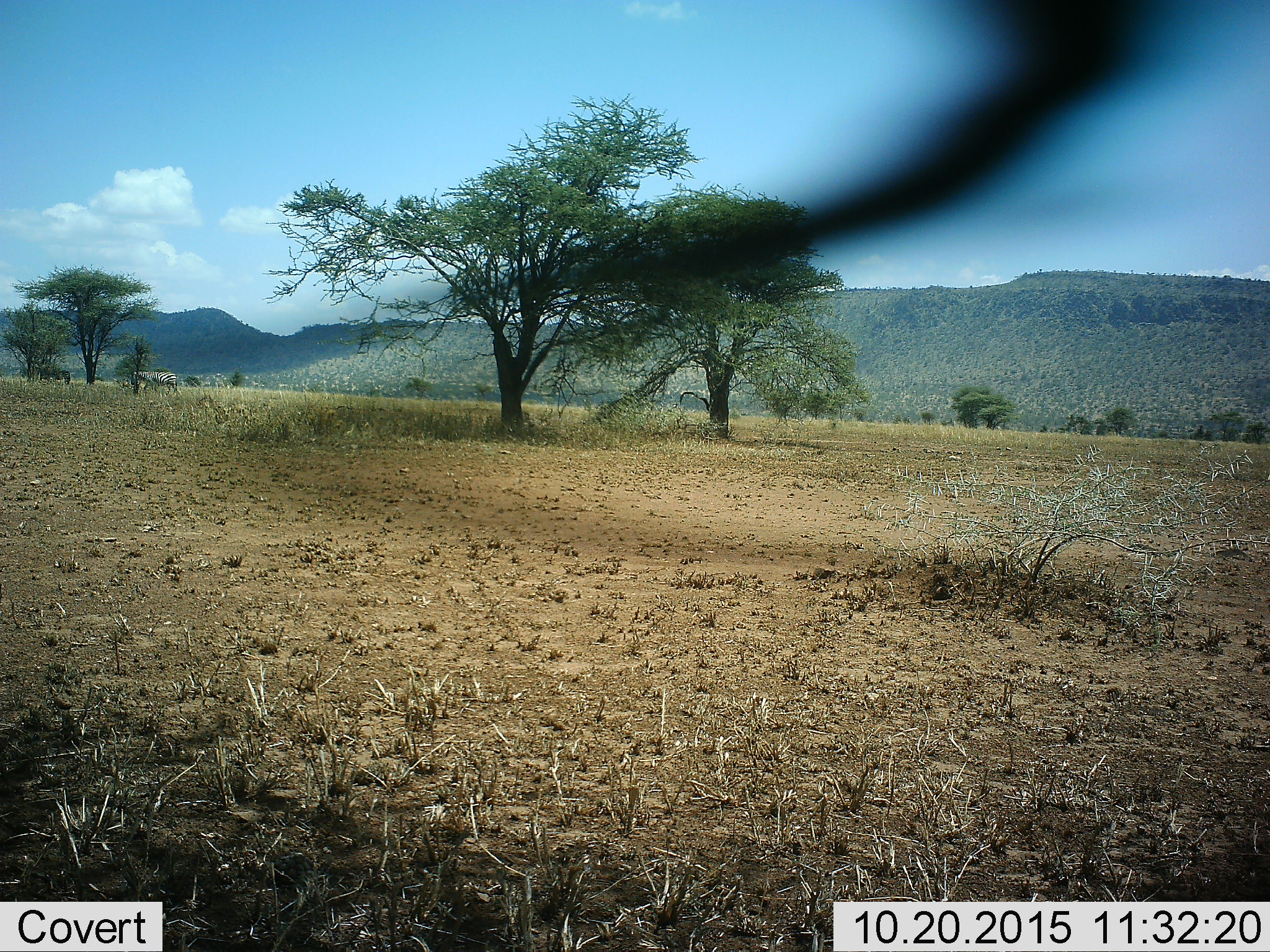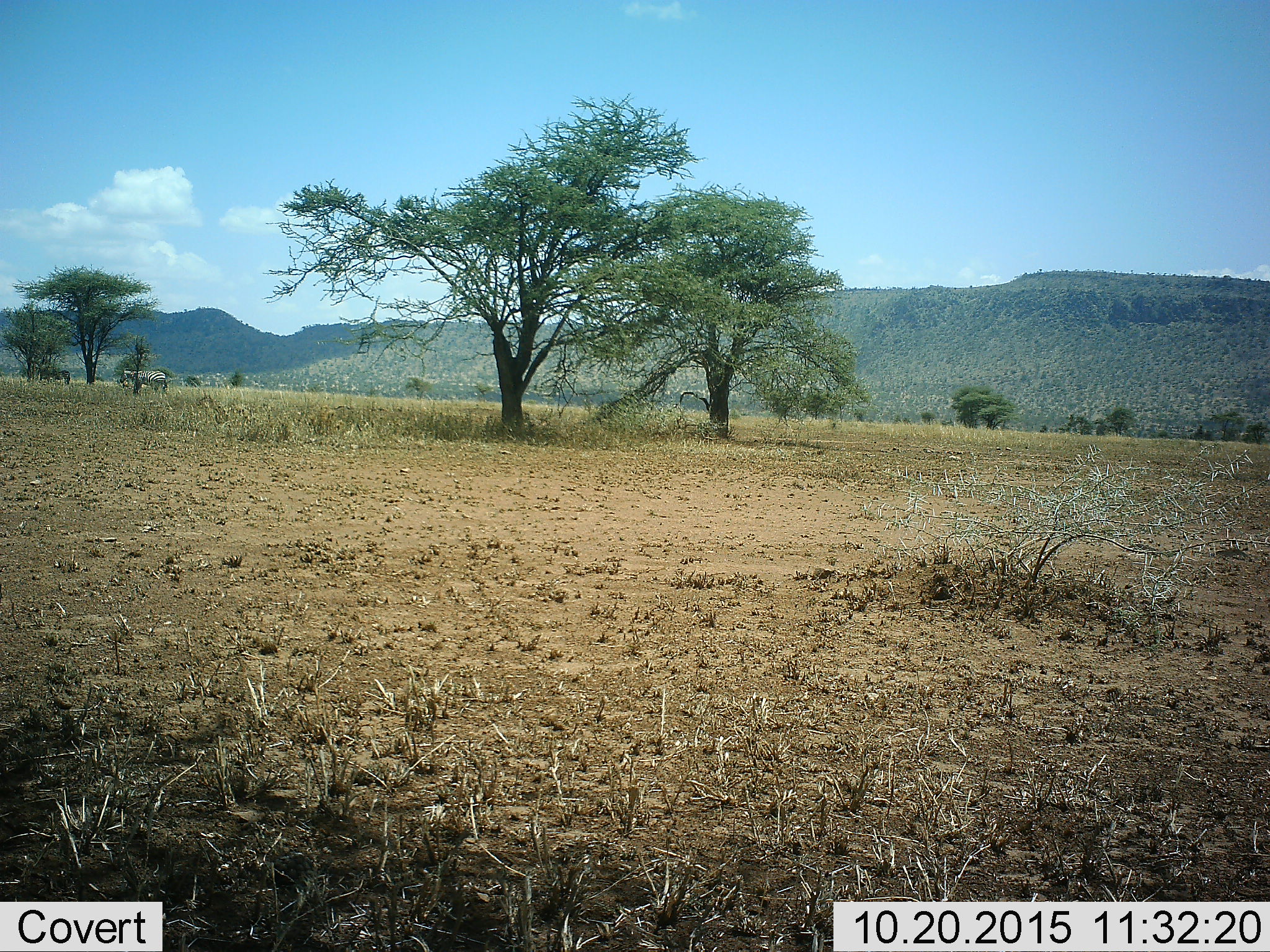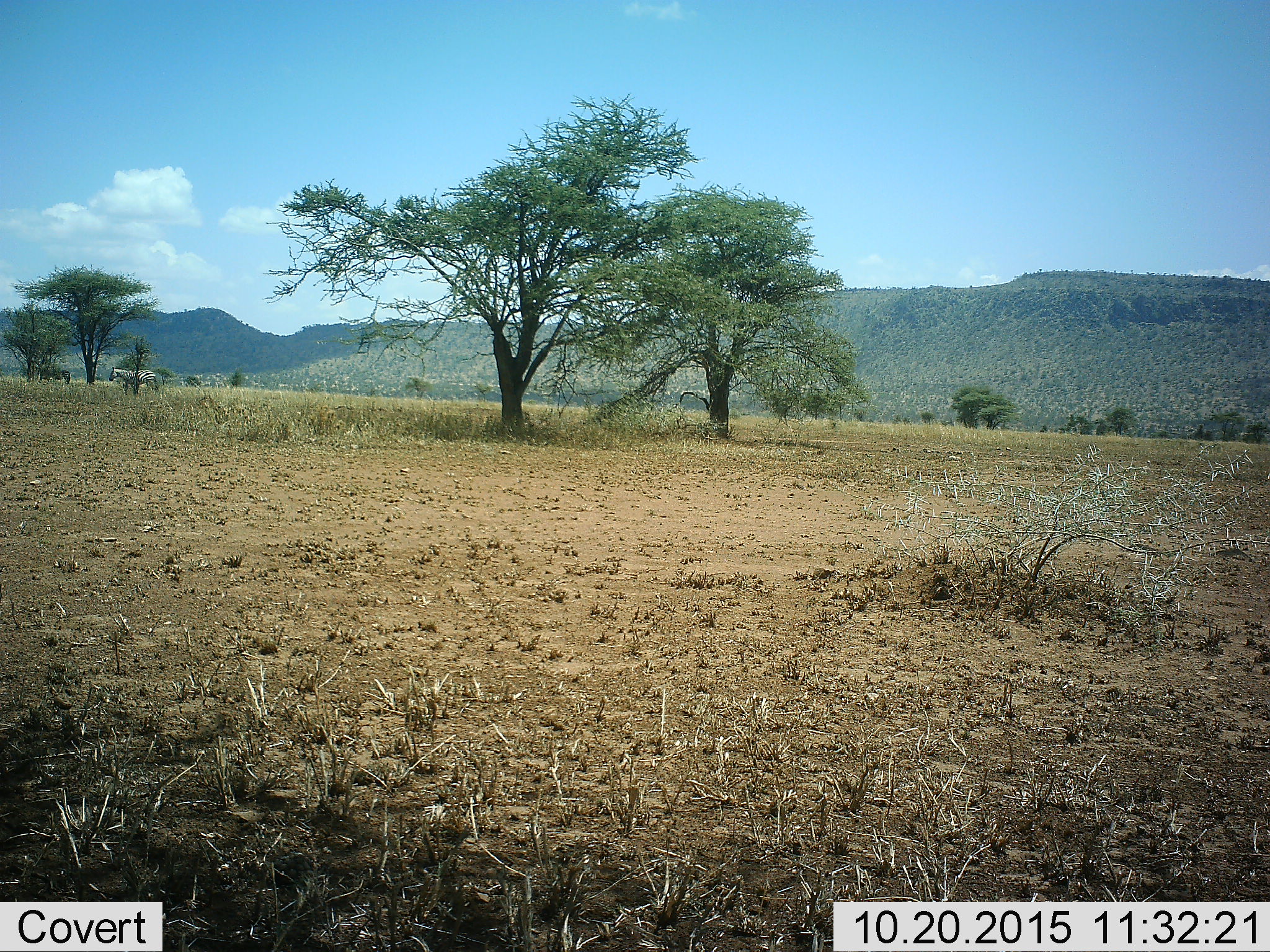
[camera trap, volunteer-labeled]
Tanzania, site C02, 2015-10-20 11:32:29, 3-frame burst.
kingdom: Animalia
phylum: Chordata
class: Mammalia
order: Perissodactyla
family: Equidae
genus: Equus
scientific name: Equus quagga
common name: plains zebra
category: zebra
Zebra (plains zebra) (Equus quagga), count 1. Behavior (volunteer vote fractions): standing 33%, resting 13%, moving 87%, interacting 0%. Young present (vote fraction): 0%. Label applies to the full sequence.